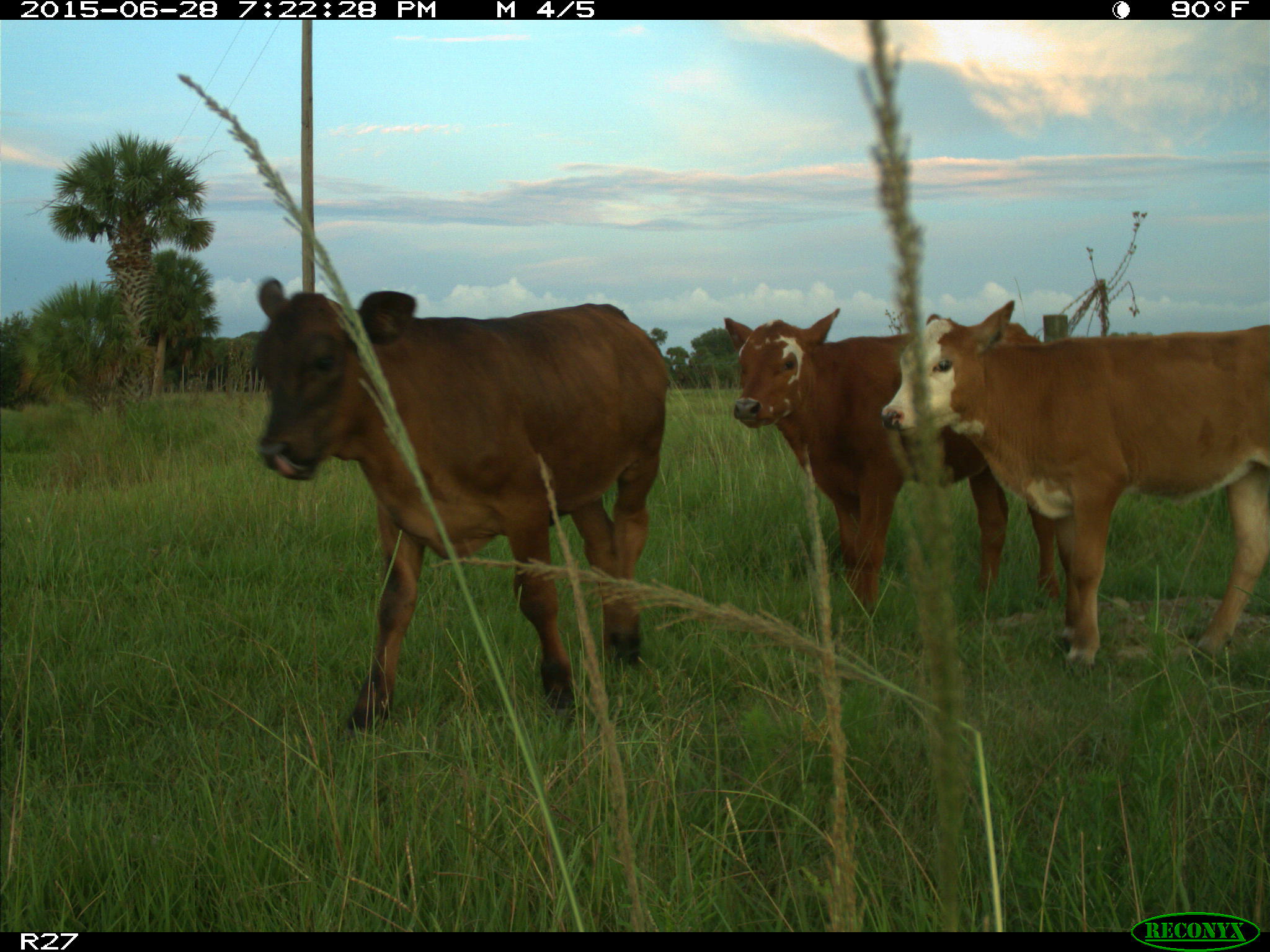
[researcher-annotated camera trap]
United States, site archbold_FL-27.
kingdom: Animalia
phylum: Chordata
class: Mammalia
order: Artiodactyla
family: Bovidae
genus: Bos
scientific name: Bos taurus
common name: domestic cow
Bos taurus (domestic cow).